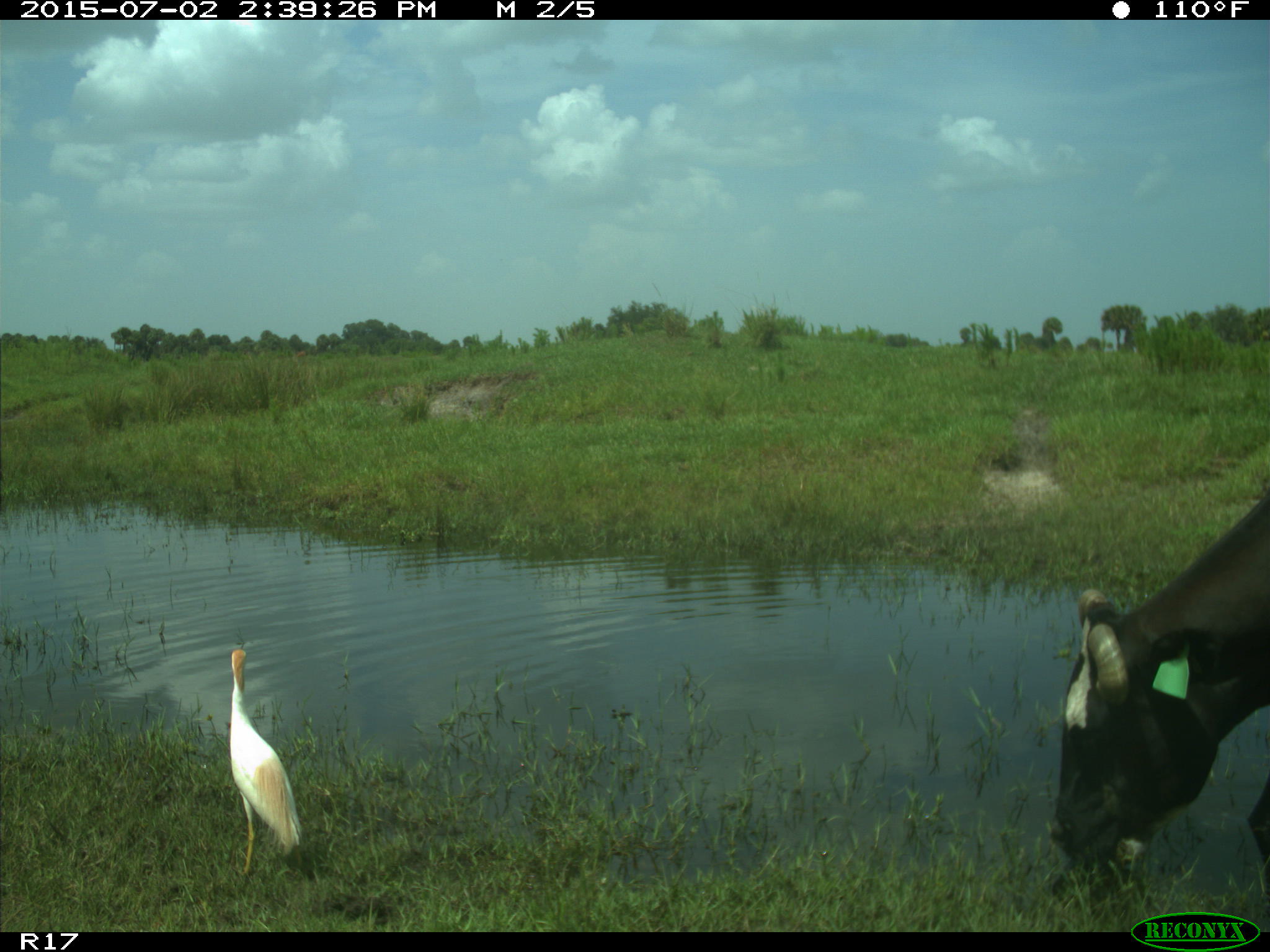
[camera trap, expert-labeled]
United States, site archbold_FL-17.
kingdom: Animalia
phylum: Chordata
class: Mammalia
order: Artiodactyla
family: Bovidae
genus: Bos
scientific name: Bos taurus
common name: domestic cow